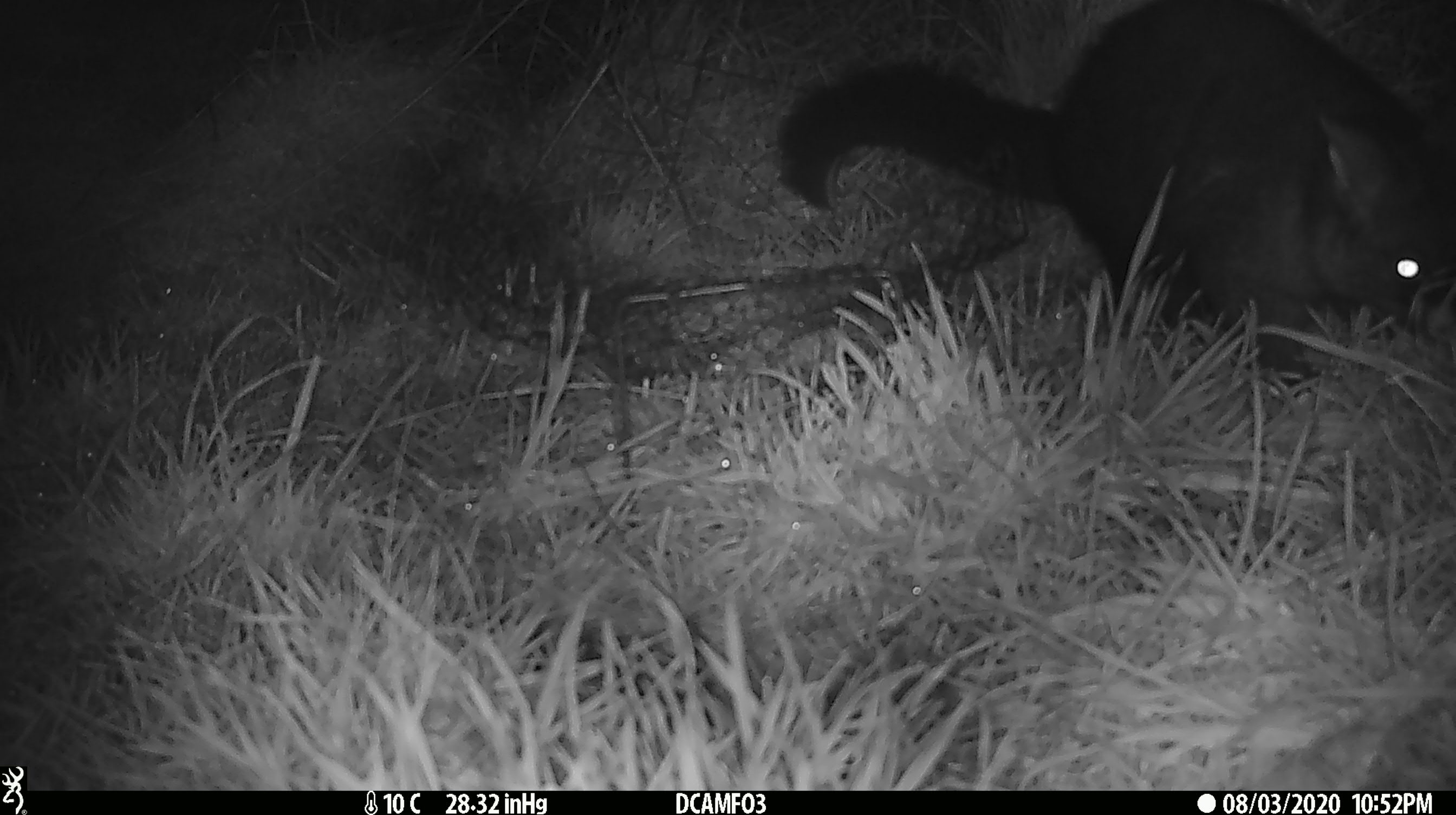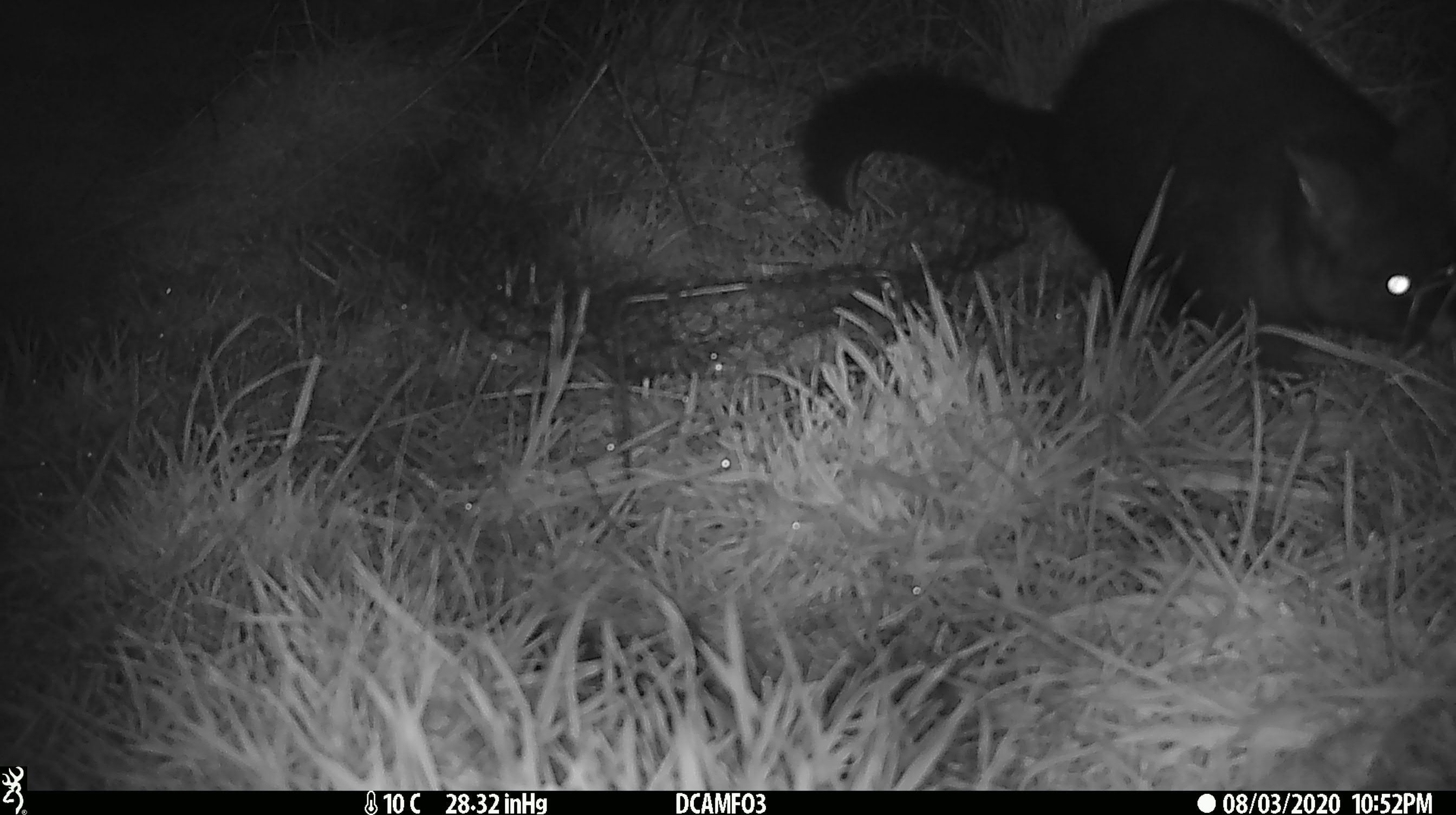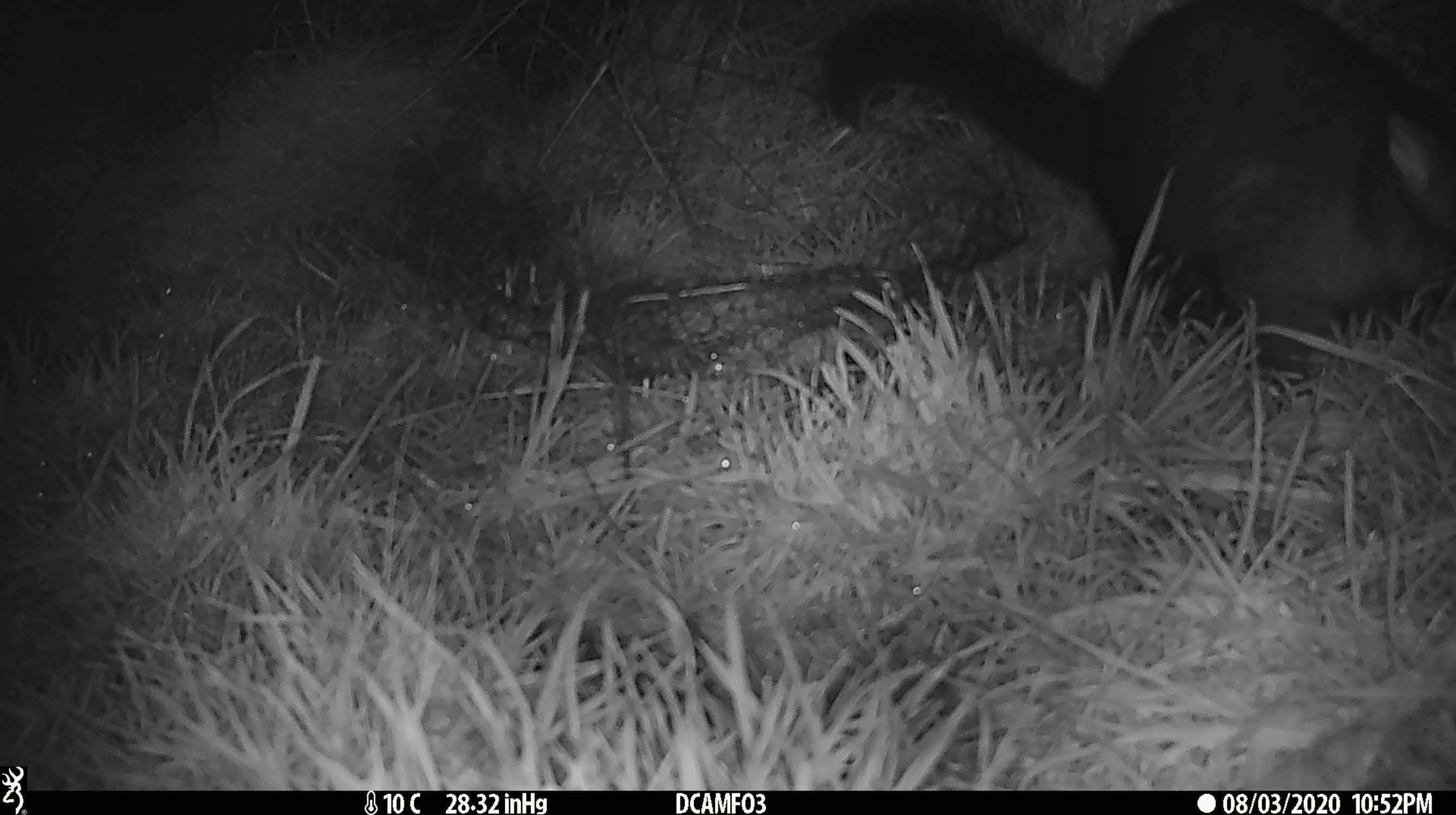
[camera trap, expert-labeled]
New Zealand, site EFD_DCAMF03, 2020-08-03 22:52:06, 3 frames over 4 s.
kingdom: Animalia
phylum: Chordata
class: Mammalia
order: Diprotodontia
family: Phalangeridae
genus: Trichosurus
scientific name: Trichosurus vulpecula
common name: common brushtail possum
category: possum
Possum (common brushtail possum) (Trichosurus vulpecula).